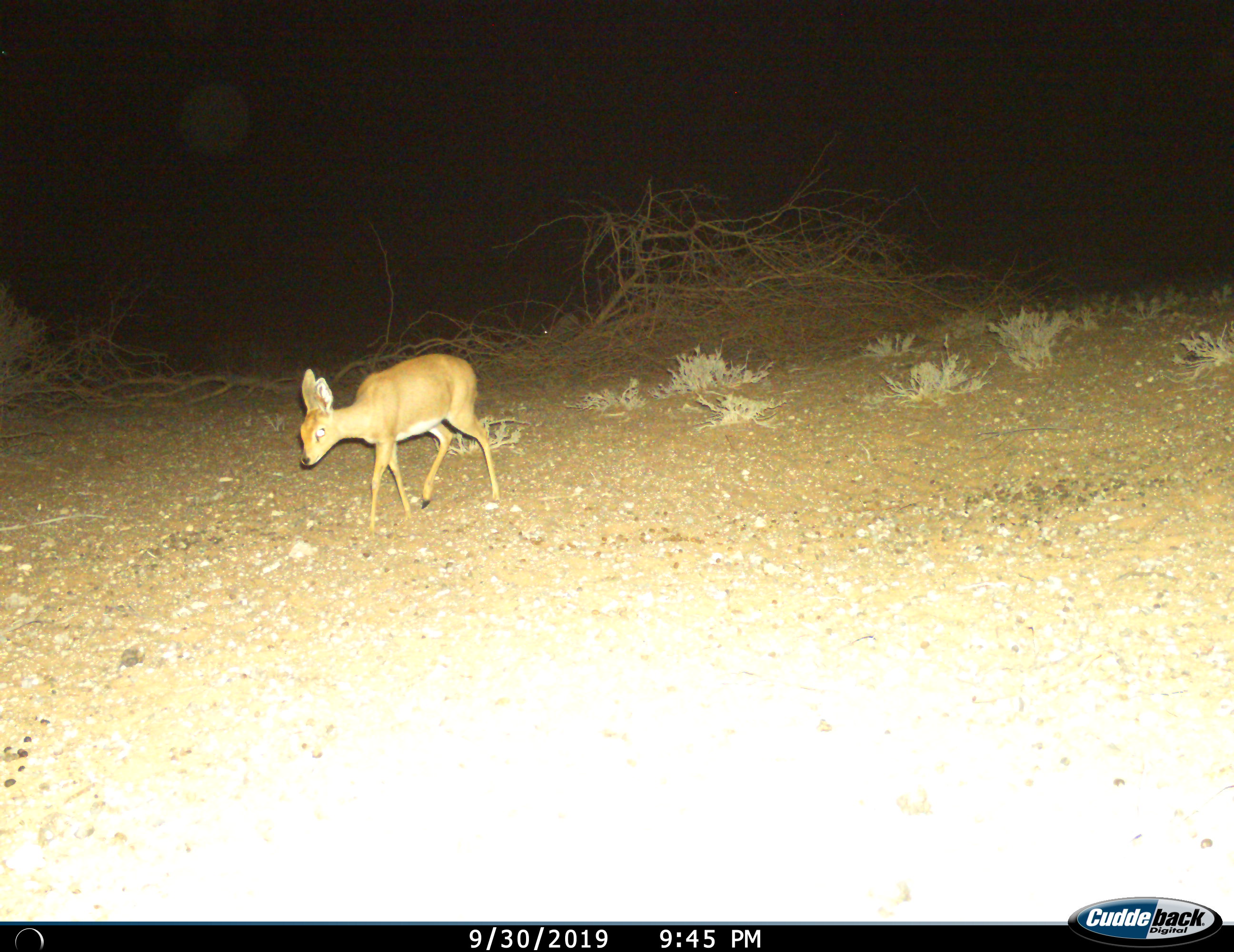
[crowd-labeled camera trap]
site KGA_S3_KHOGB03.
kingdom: Animalia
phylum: Chordata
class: Mammalia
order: Artiodactyla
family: Bovidae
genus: Raphicerus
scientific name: Raphicerus campestris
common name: steenbok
Steenbok (Raphicerus campestris), count 1. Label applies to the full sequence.